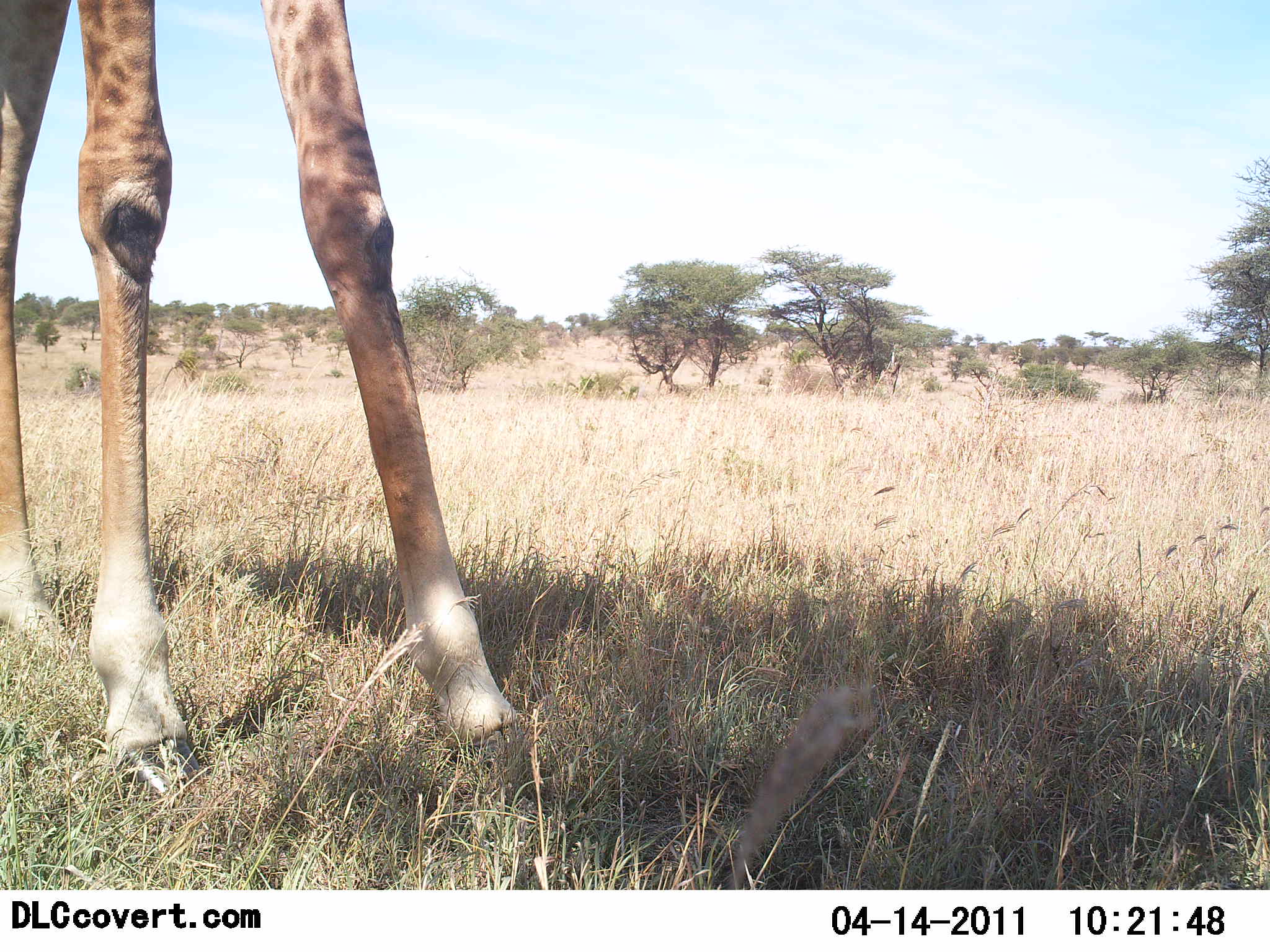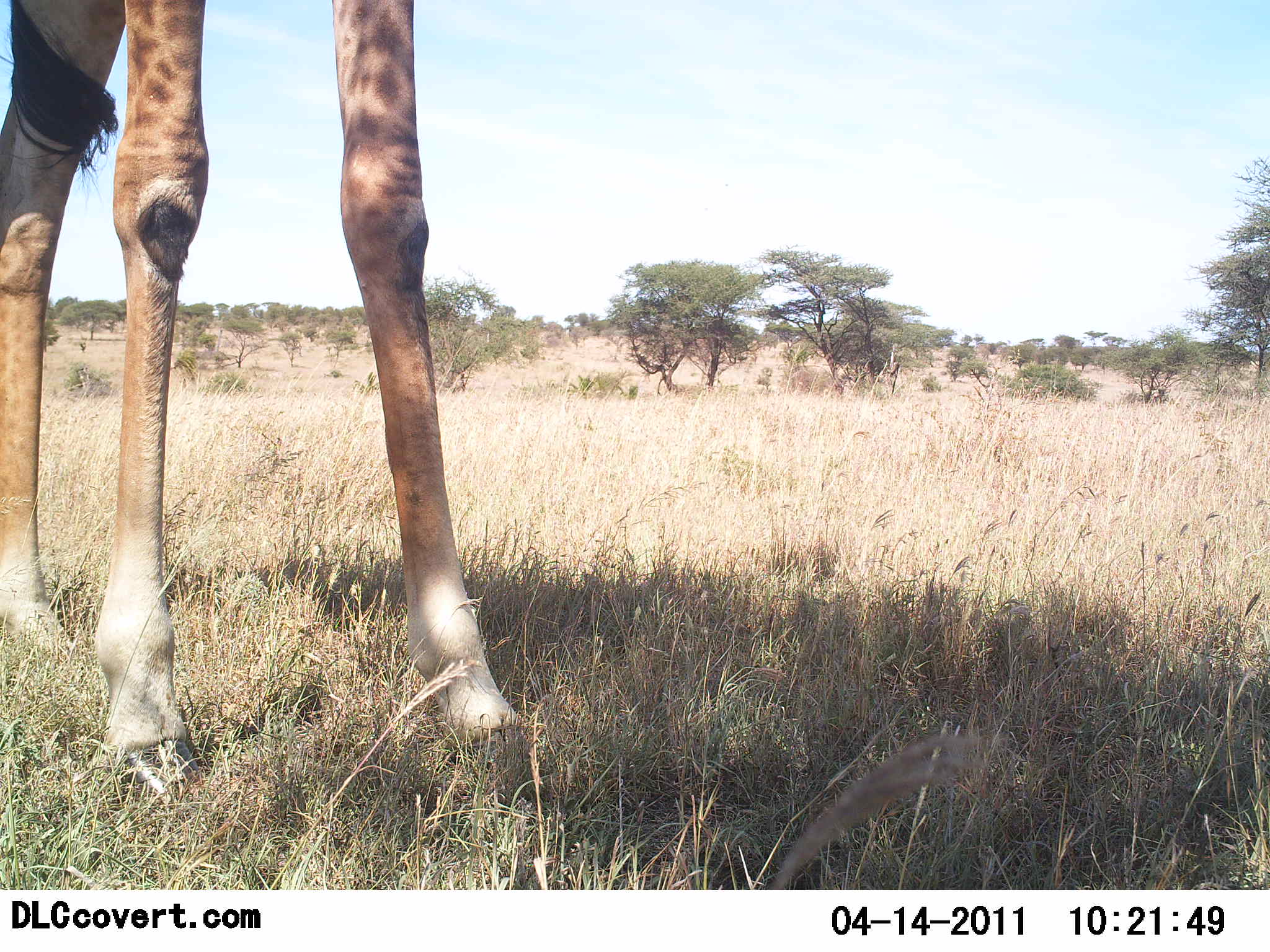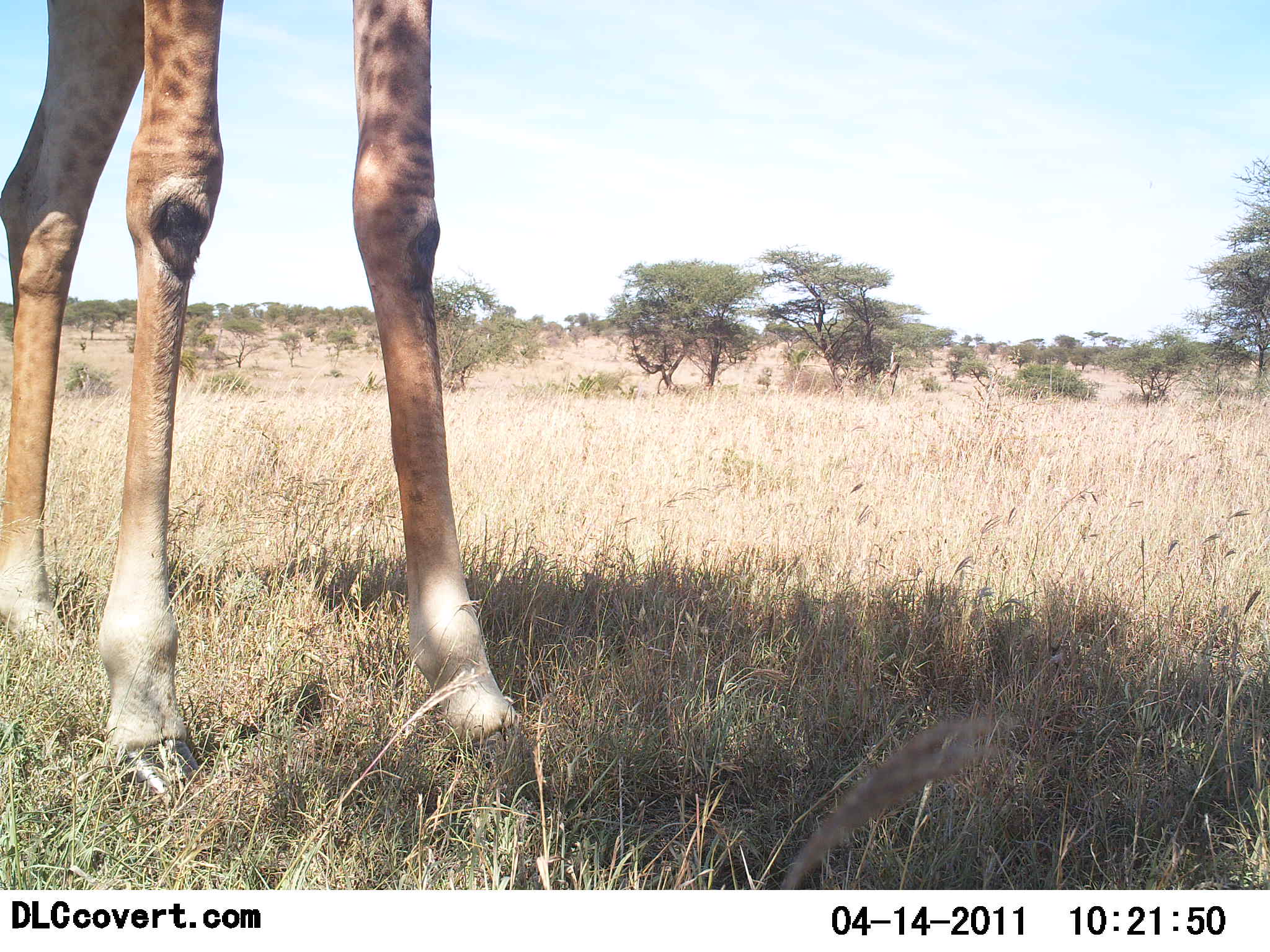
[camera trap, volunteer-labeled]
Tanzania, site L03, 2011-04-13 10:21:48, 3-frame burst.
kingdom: Animalia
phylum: Chordata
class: Mammalia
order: Artiodactyla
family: Giraffidae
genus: Giraffa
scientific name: Giraffa camelopardalis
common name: giraffe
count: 1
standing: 100%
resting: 0%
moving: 0%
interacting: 0%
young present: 0%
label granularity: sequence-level